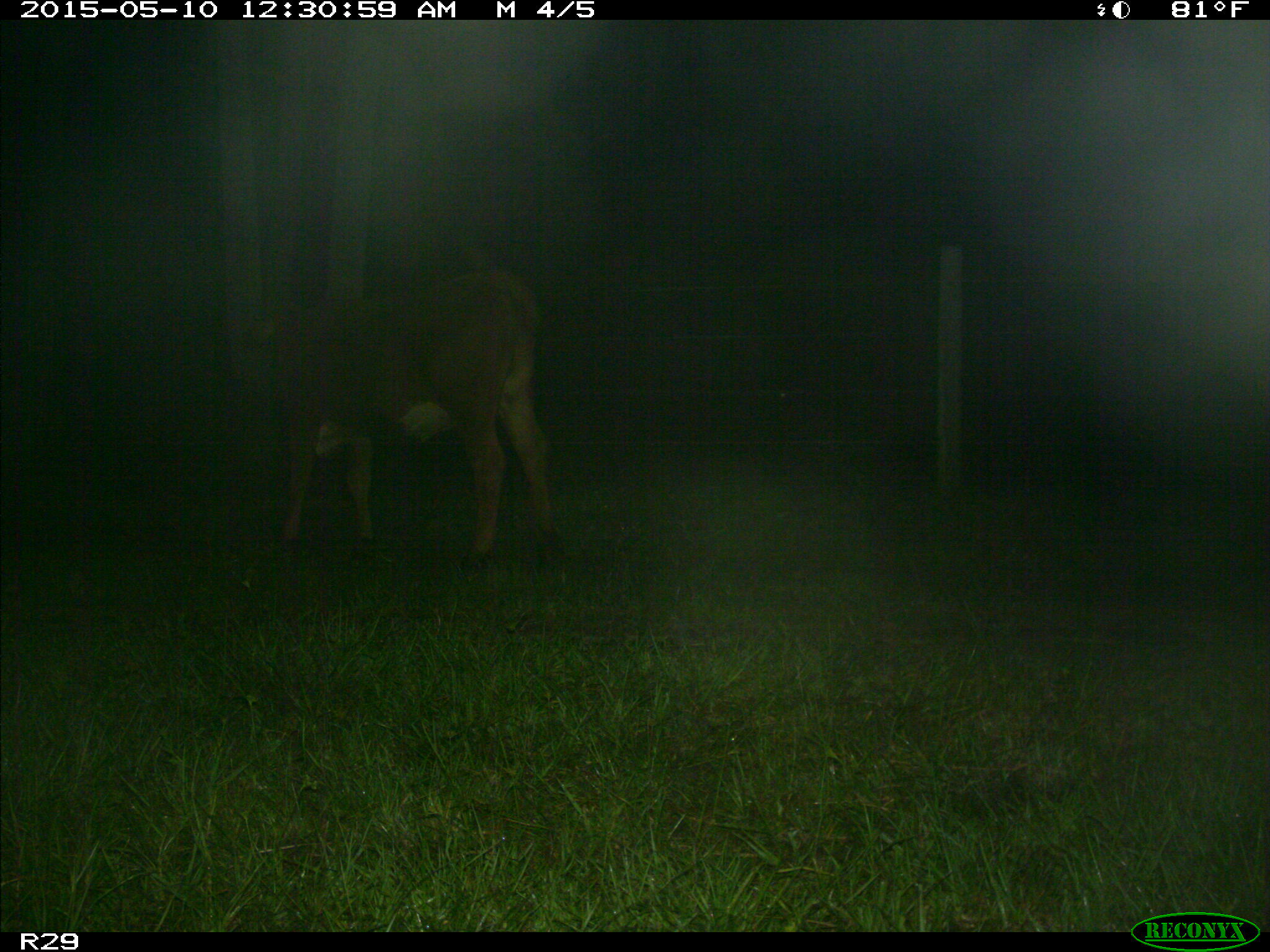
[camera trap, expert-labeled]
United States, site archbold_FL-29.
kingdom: Animalia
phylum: Chordata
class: Mammalia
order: Artiodactyla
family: Bovidae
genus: Bos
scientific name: Bos taurus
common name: domestic cow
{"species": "Bos taurus (domestic cow)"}